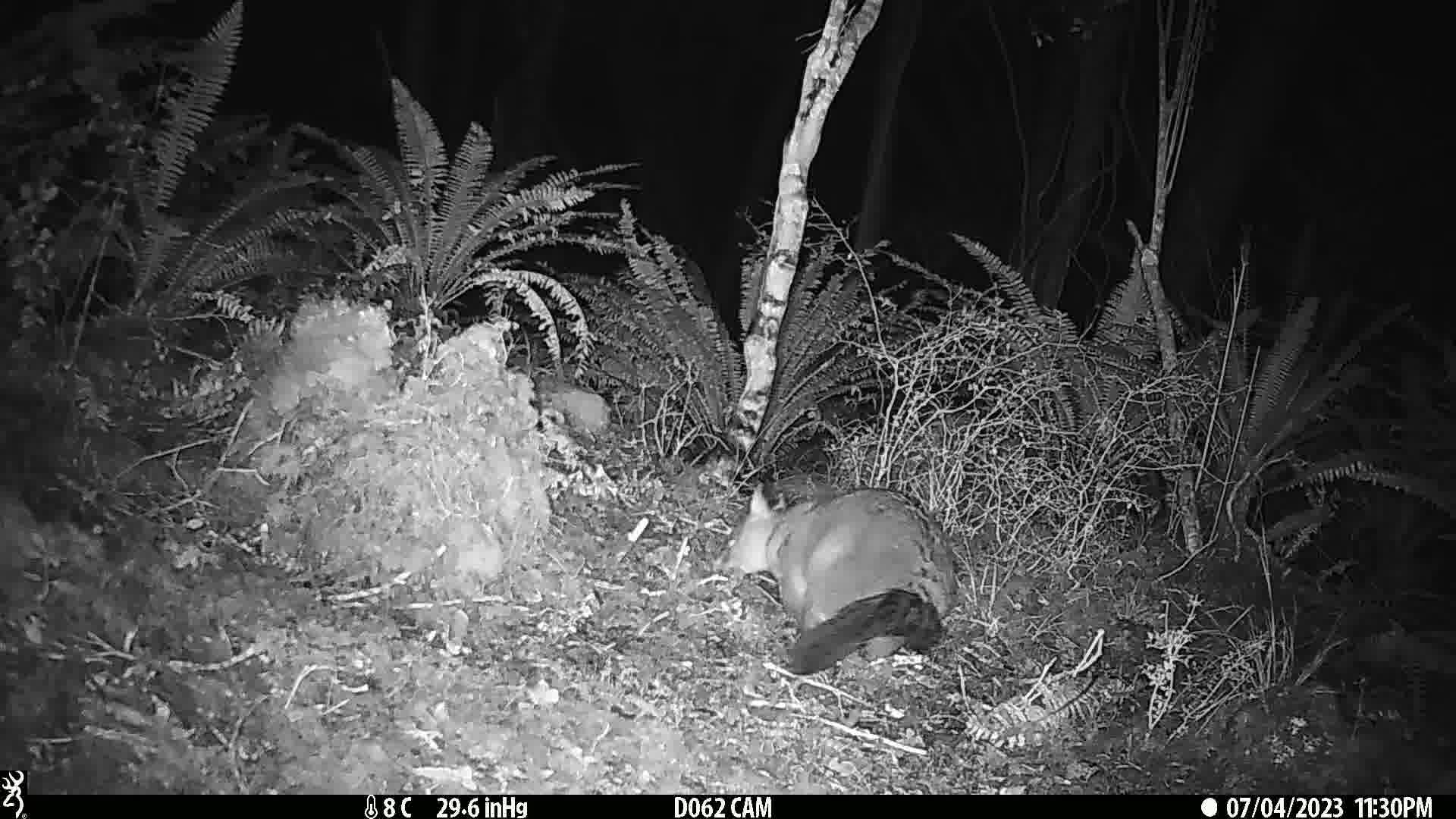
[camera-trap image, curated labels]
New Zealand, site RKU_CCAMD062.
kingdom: Animalia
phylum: Chordata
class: Mammalia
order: Diprotodontia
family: Phalangeridae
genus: Trichosurus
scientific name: Trichosurus vulpecula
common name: common brushtail possum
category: possum